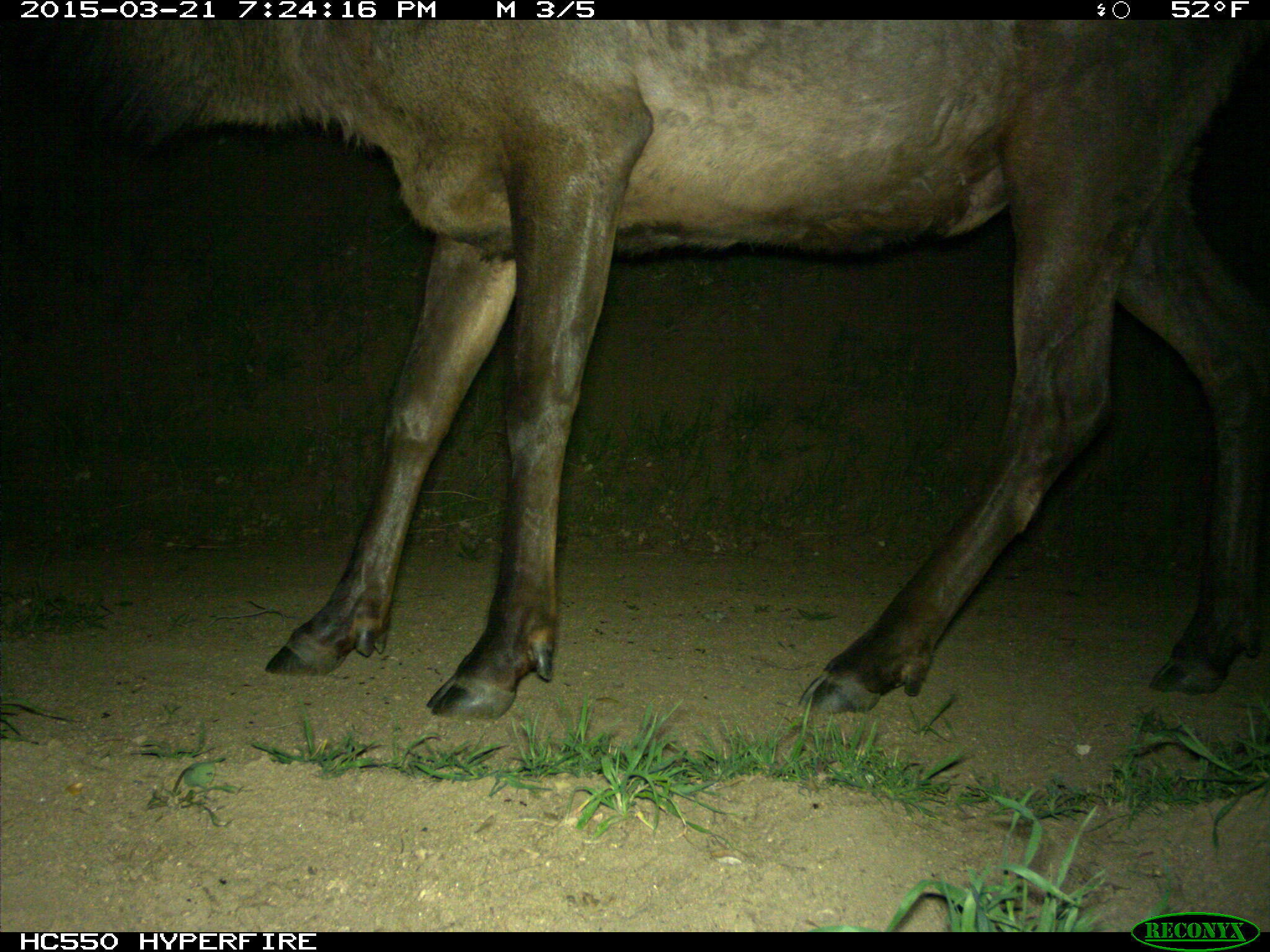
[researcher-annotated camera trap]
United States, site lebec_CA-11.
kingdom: Animalia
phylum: Chordata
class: Mammalia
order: Artiodactyla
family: Cervidae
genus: Cervus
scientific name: Cervus canadensis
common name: elk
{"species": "Cervus canadensis (elk)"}